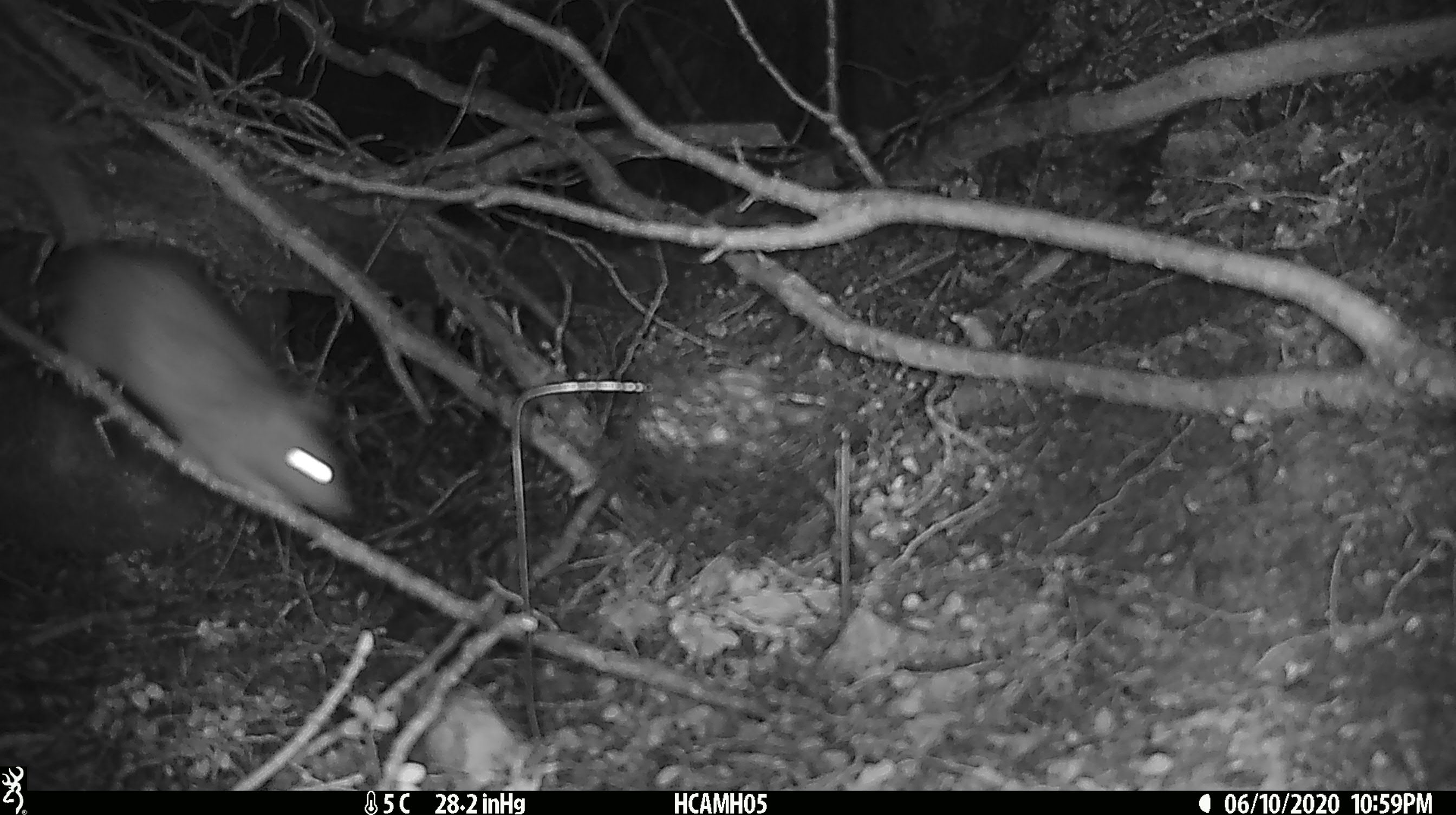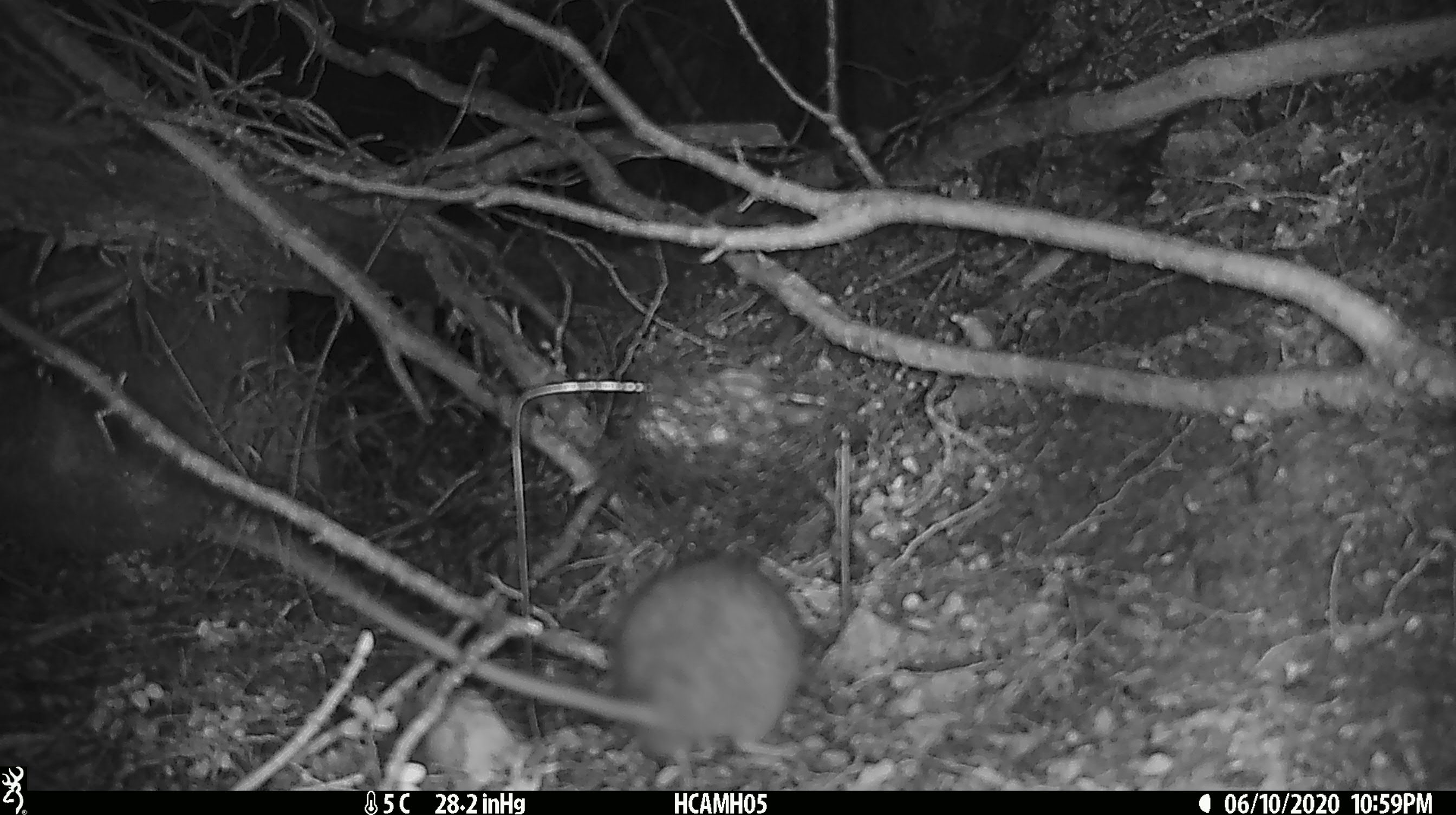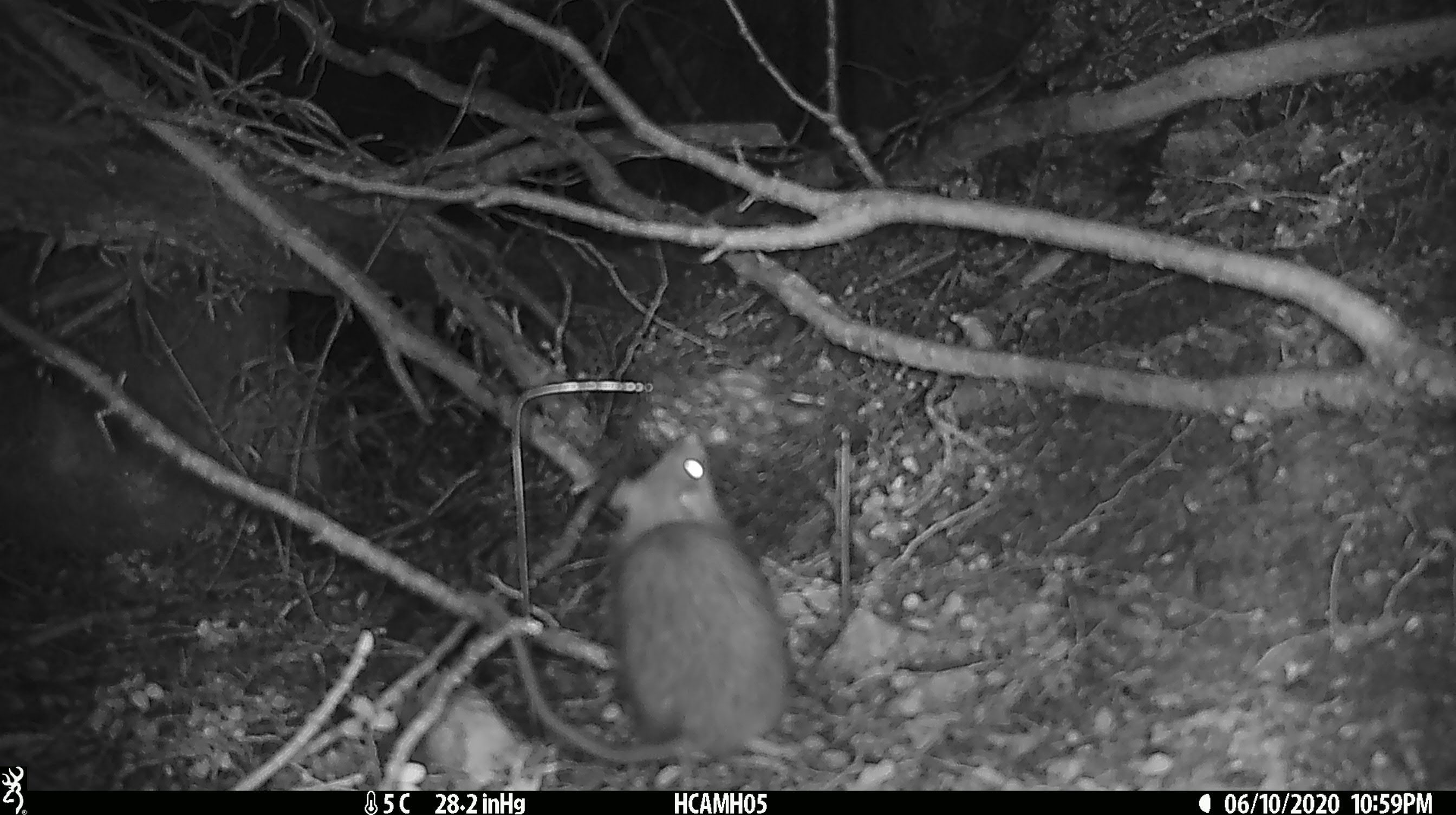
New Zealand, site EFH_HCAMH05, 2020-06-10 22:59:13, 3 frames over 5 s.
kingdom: Animalia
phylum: Chordata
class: Mammalia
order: Rodentia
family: Muridae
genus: Rattus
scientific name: Rattus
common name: rat